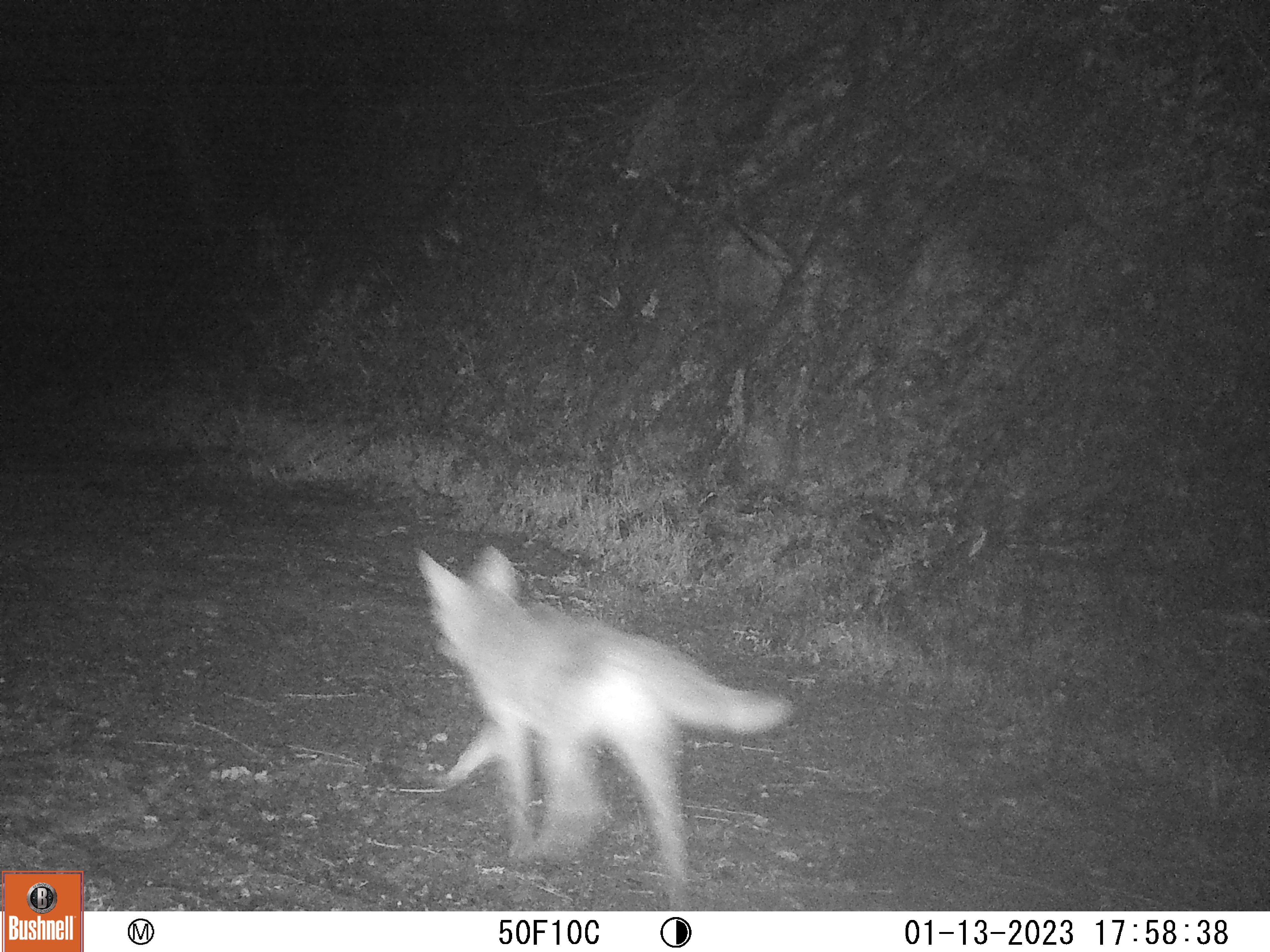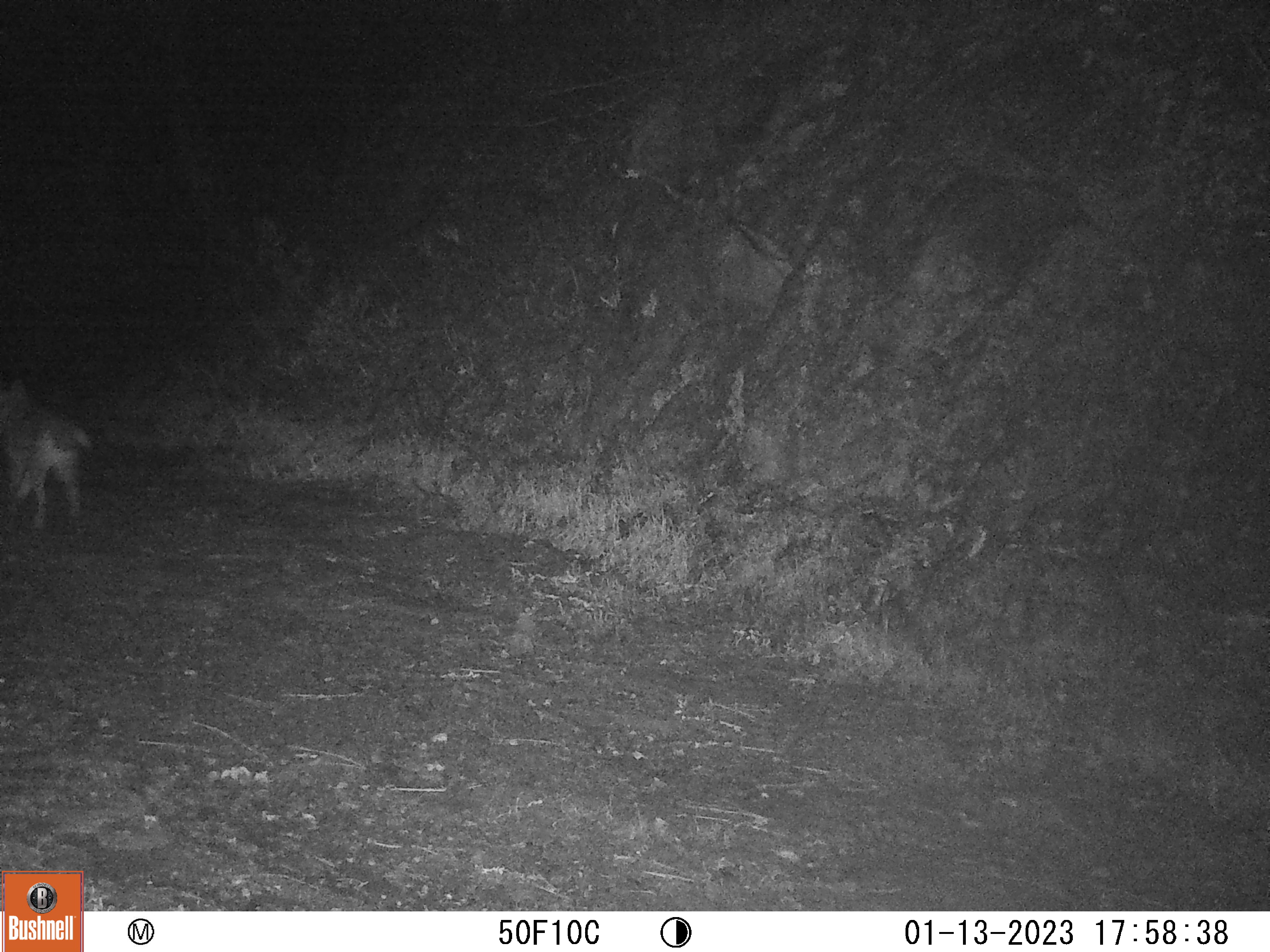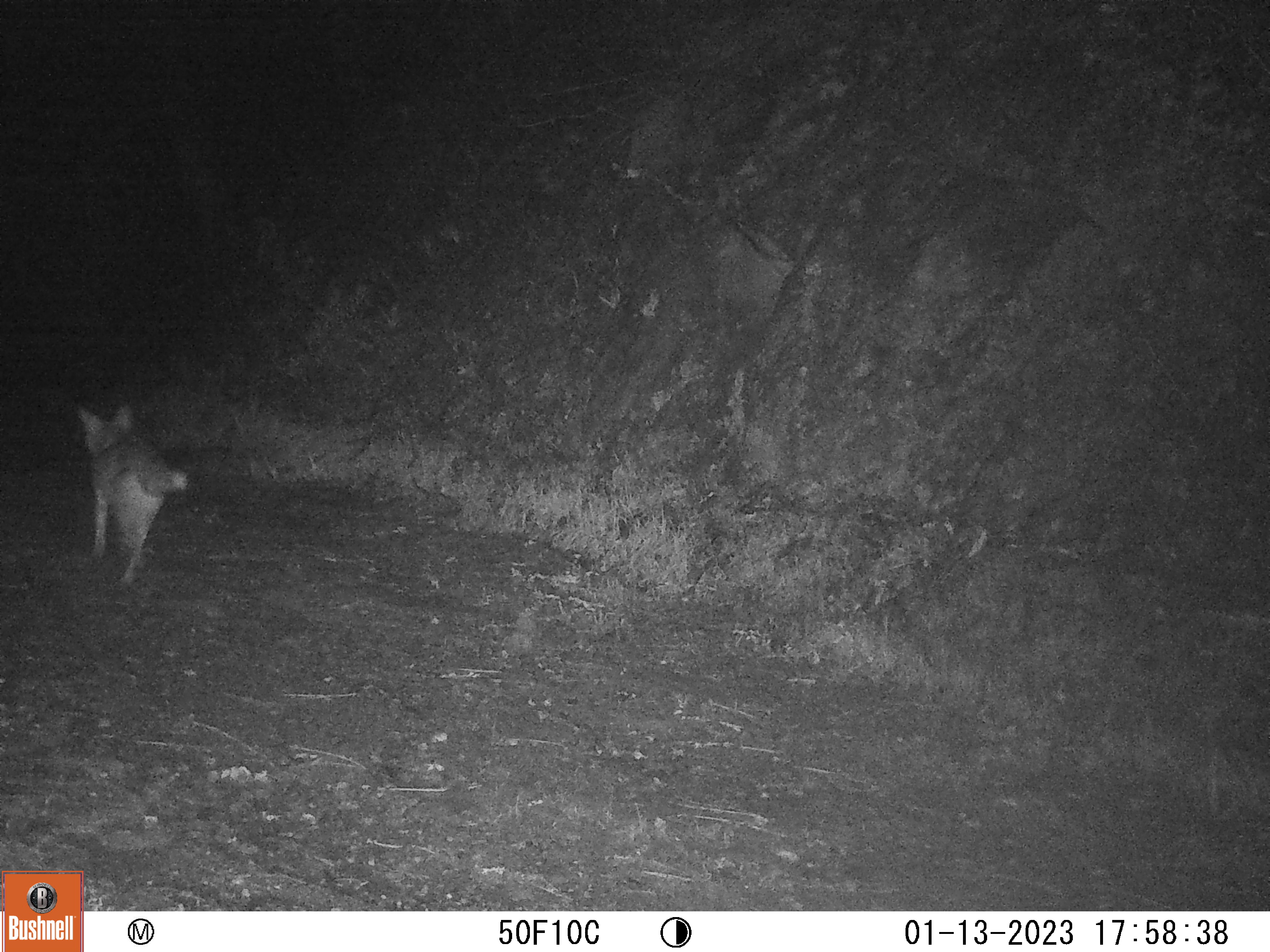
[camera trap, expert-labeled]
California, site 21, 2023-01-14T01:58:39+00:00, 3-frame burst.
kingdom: Animalia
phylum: Chordata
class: Mammalia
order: Carnivora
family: Canidae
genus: Canis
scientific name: Canis latrans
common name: coyote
Coyote (Canis latrans).